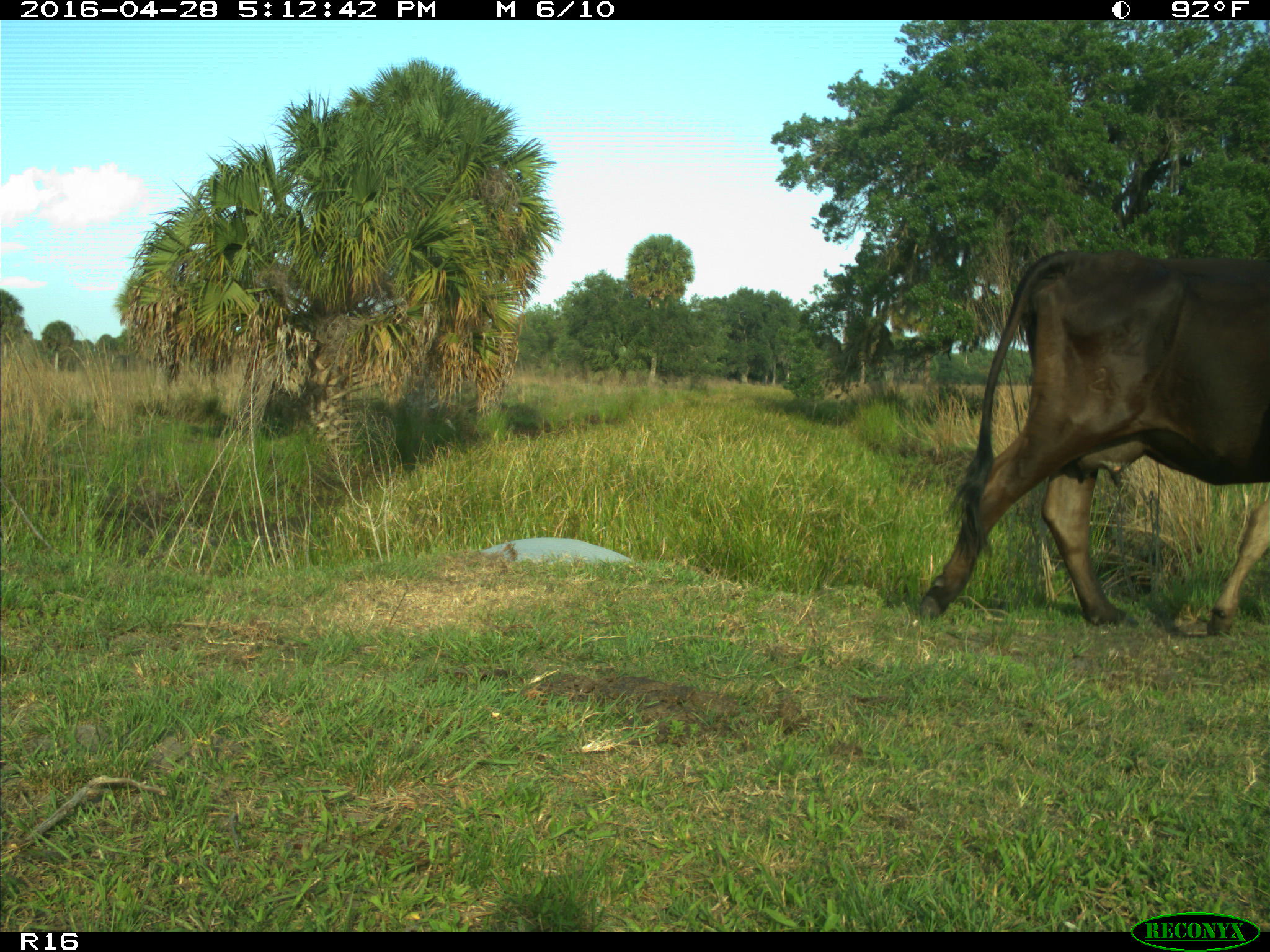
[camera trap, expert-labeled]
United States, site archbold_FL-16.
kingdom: Animalia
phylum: Chordata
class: Mammalia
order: Artiodactyla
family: Bovidae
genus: Bos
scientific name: Bos taurus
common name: domestic cow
Bos taurus (domestic cow).